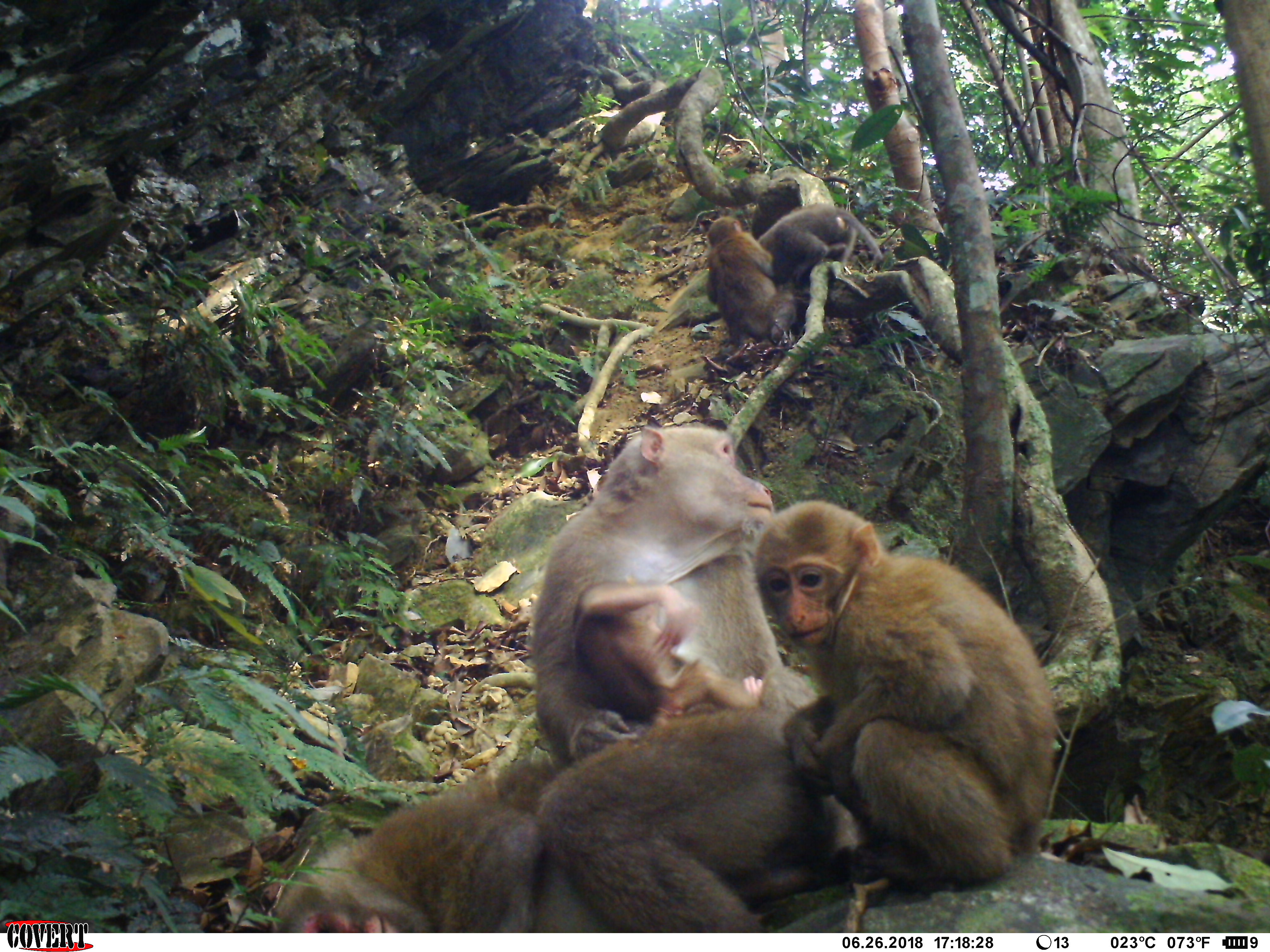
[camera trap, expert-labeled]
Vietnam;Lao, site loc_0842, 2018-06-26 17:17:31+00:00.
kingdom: Animalia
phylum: Chordata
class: Mammalia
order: Primates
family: Cercopithecidae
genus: Macaca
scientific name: Macaca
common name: macaques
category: assam or rhesus macaque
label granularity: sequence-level